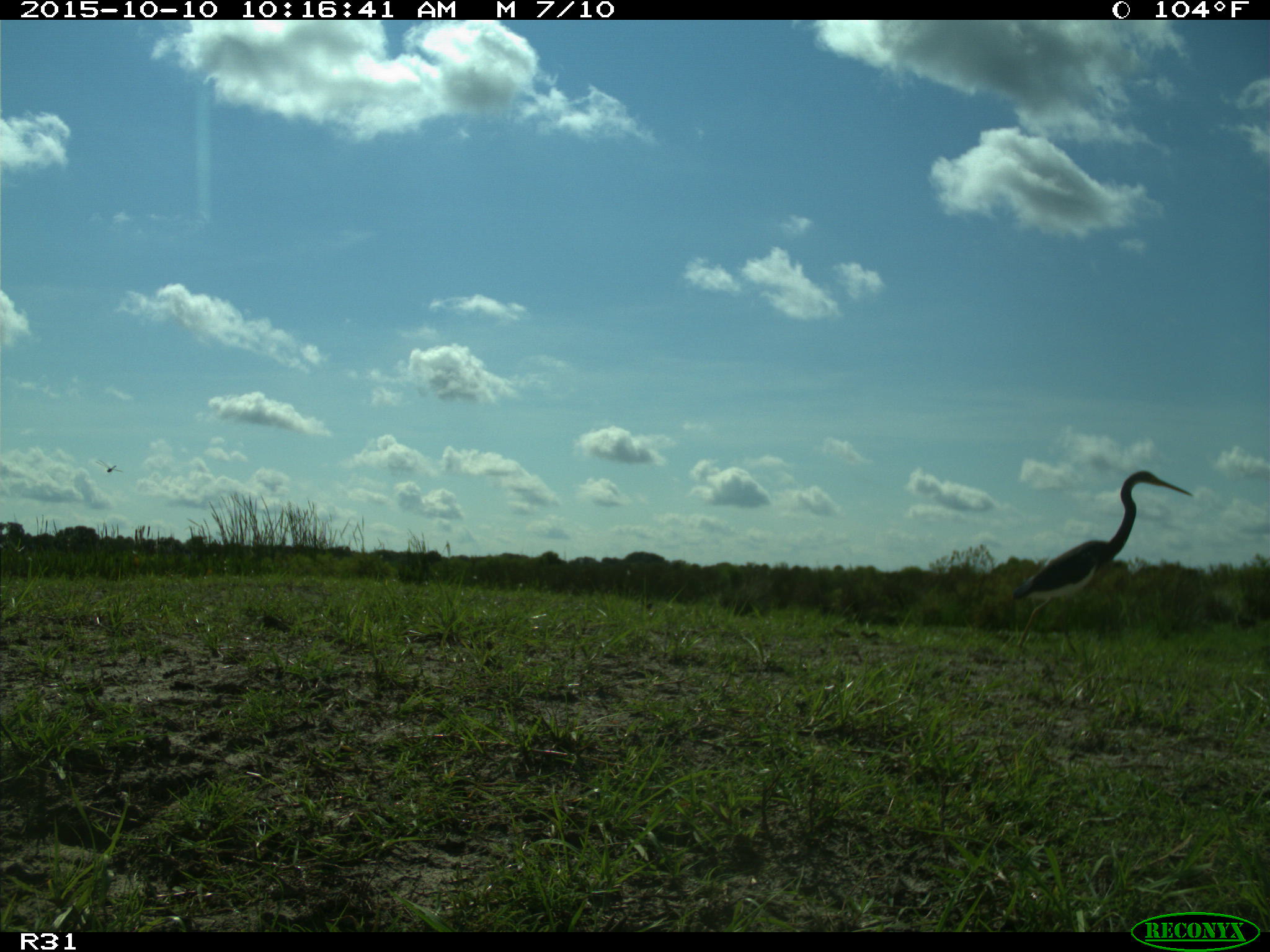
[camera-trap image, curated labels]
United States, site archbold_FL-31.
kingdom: Animalia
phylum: Chordata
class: Aves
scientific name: Aves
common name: birds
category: unidentified bird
Unidentified bird (birds) (Aves).